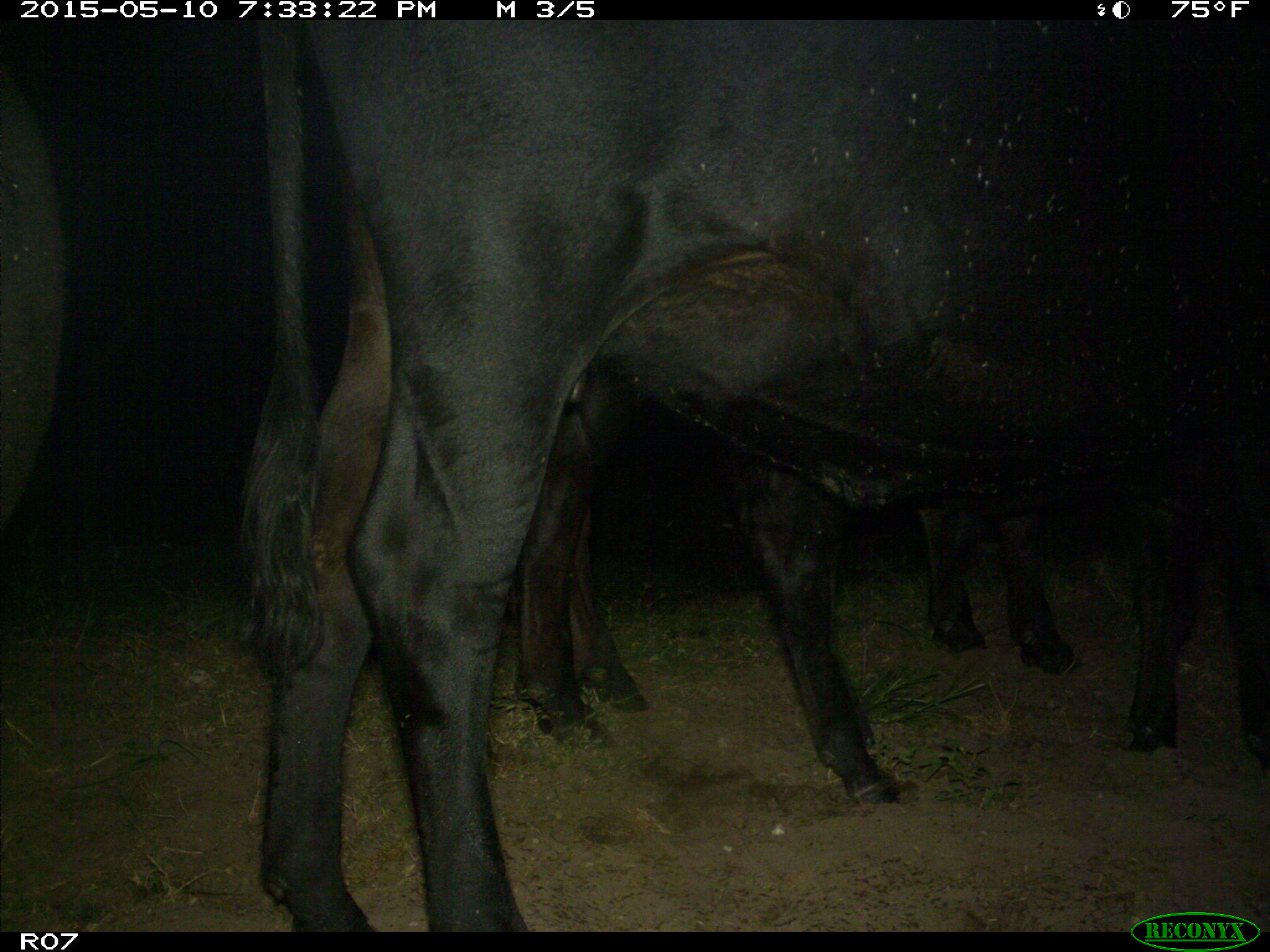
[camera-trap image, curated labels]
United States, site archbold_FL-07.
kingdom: Animalia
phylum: Chordata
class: Mammalia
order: Artiodactyla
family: Bovidae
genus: Bos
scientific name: Bos taurus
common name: domestic cow